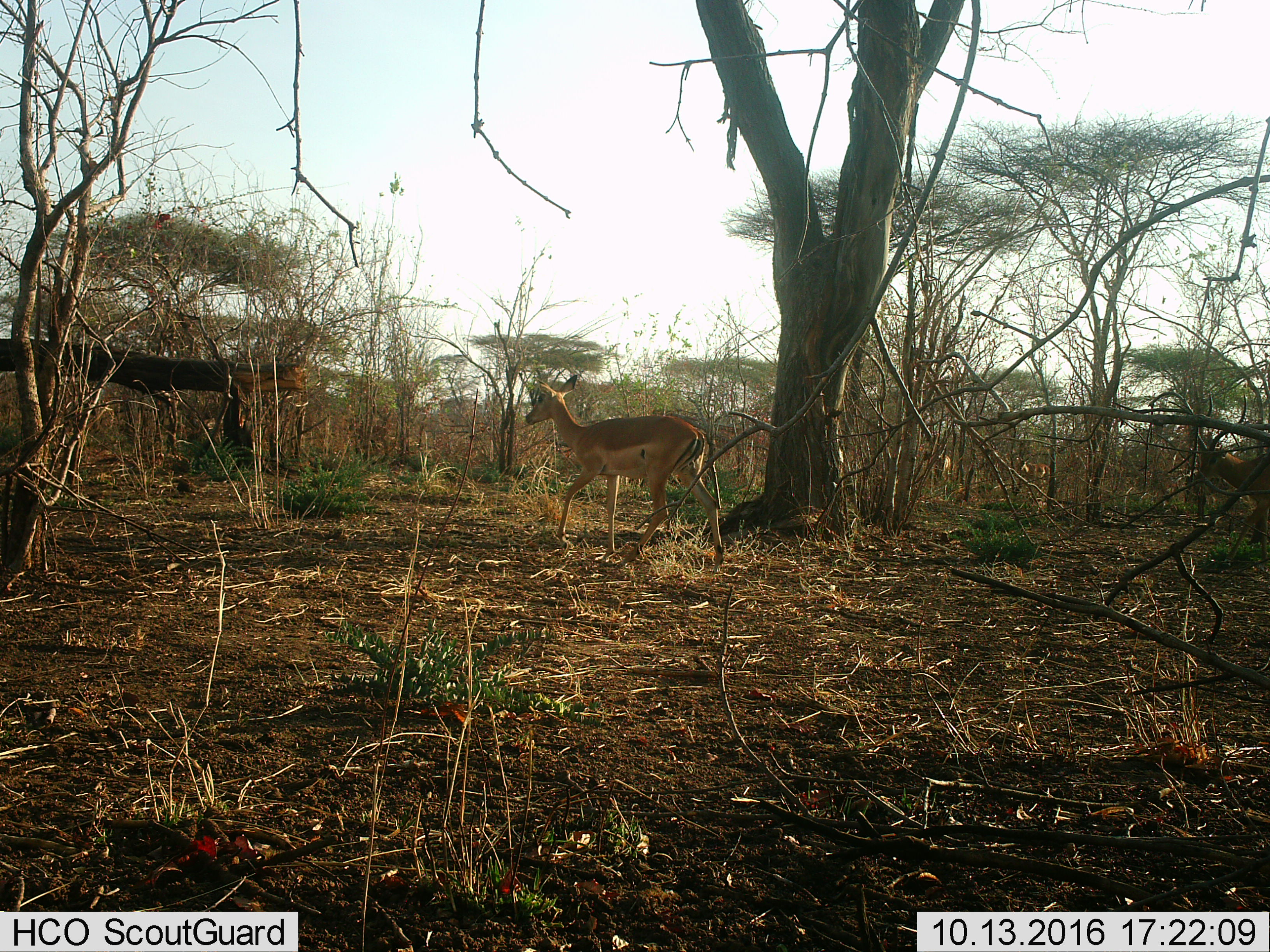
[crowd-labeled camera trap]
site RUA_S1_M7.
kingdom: Animalia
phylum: Chordata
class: Mammalia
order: Artiodactyla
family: Bovidae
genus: Aepyceros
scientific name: Aepyceros melampus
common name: impala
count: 1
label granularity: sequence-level